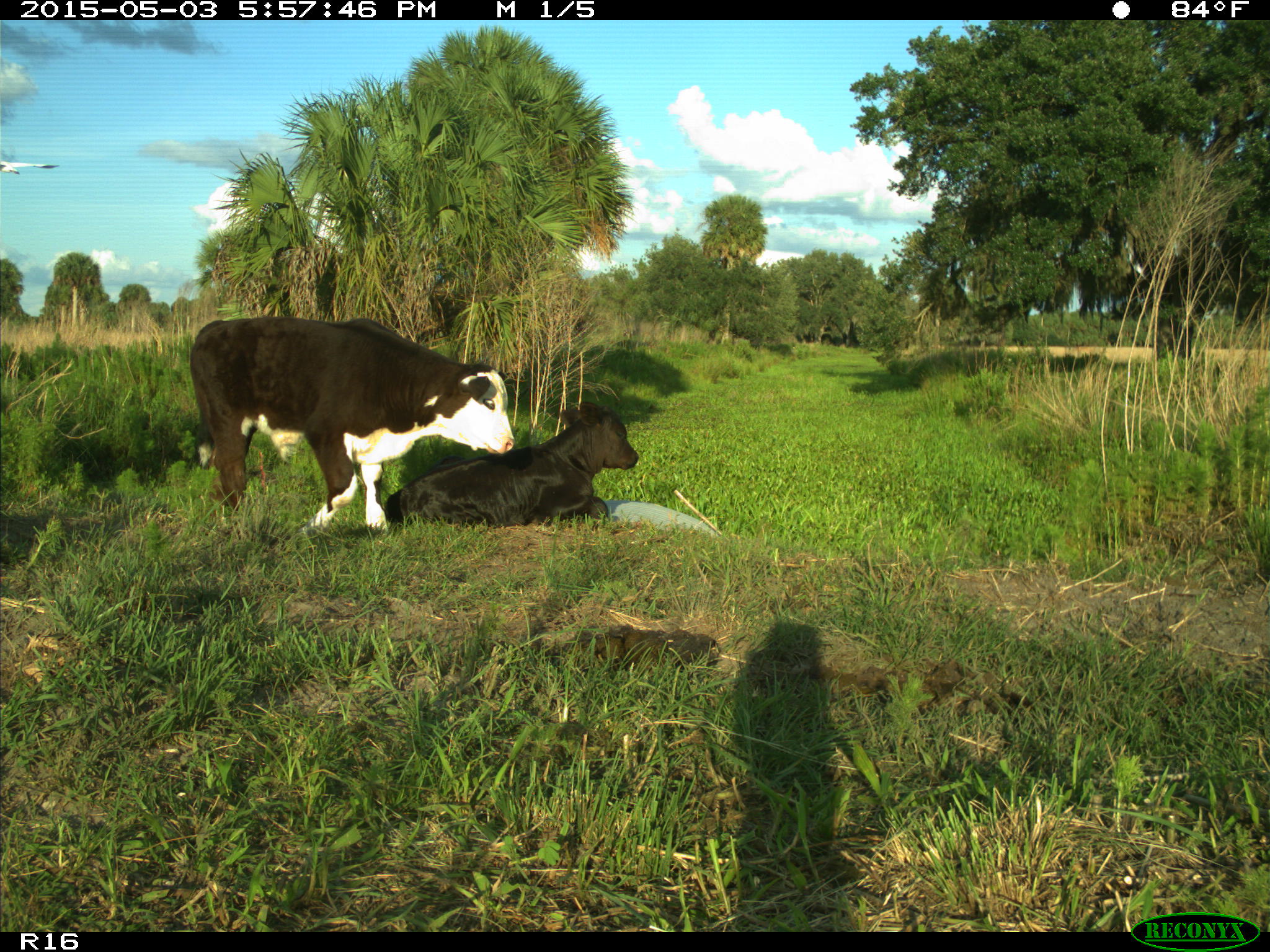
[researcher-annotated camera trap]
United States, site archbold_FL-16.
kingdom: Animalia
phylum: Chordata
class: Mammalia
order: Artiodactyla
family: Bovidae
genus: Bos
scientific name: Bos taurus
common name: domestic cow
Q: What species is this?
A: Bos taurus (domestic cow).